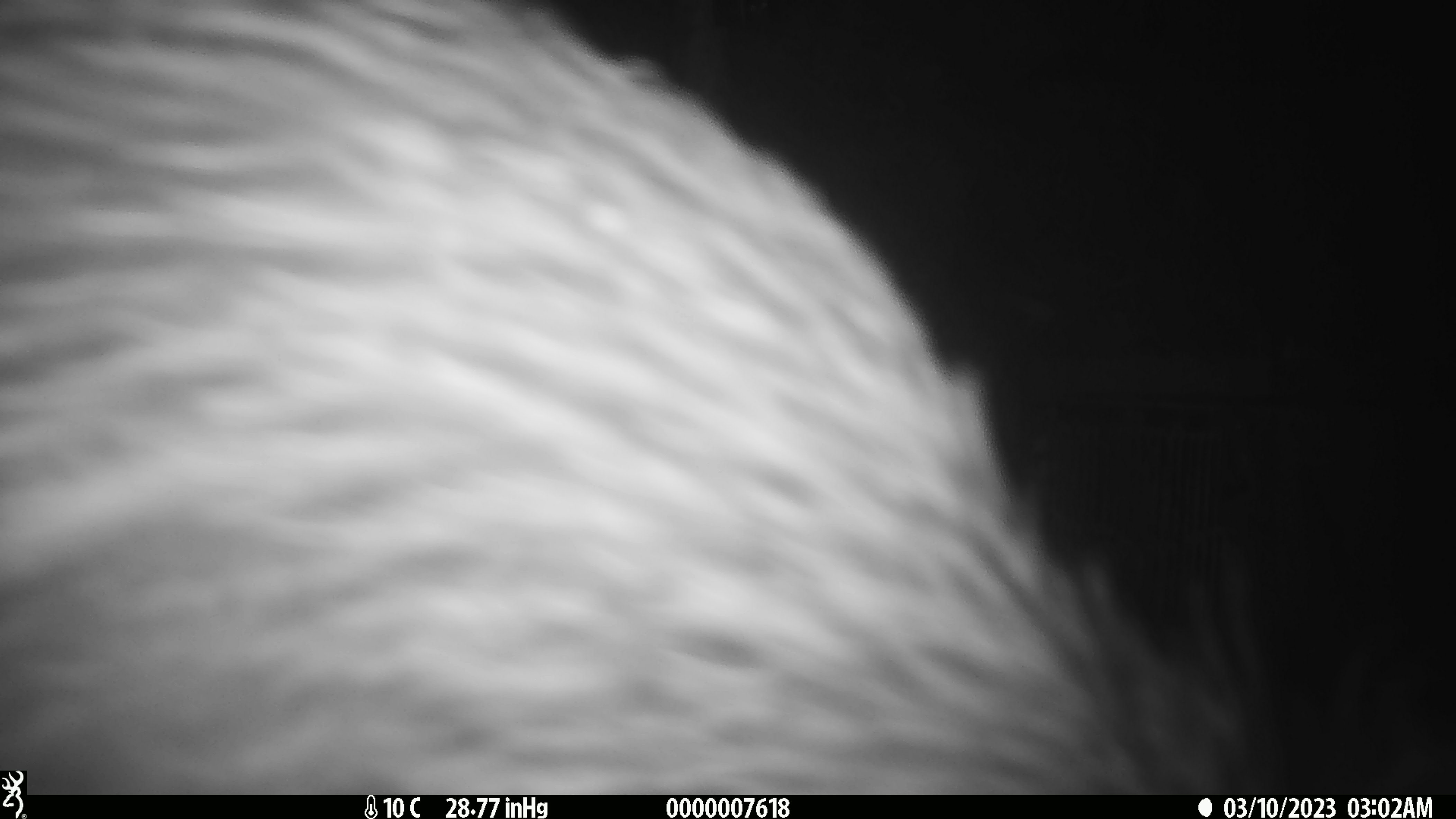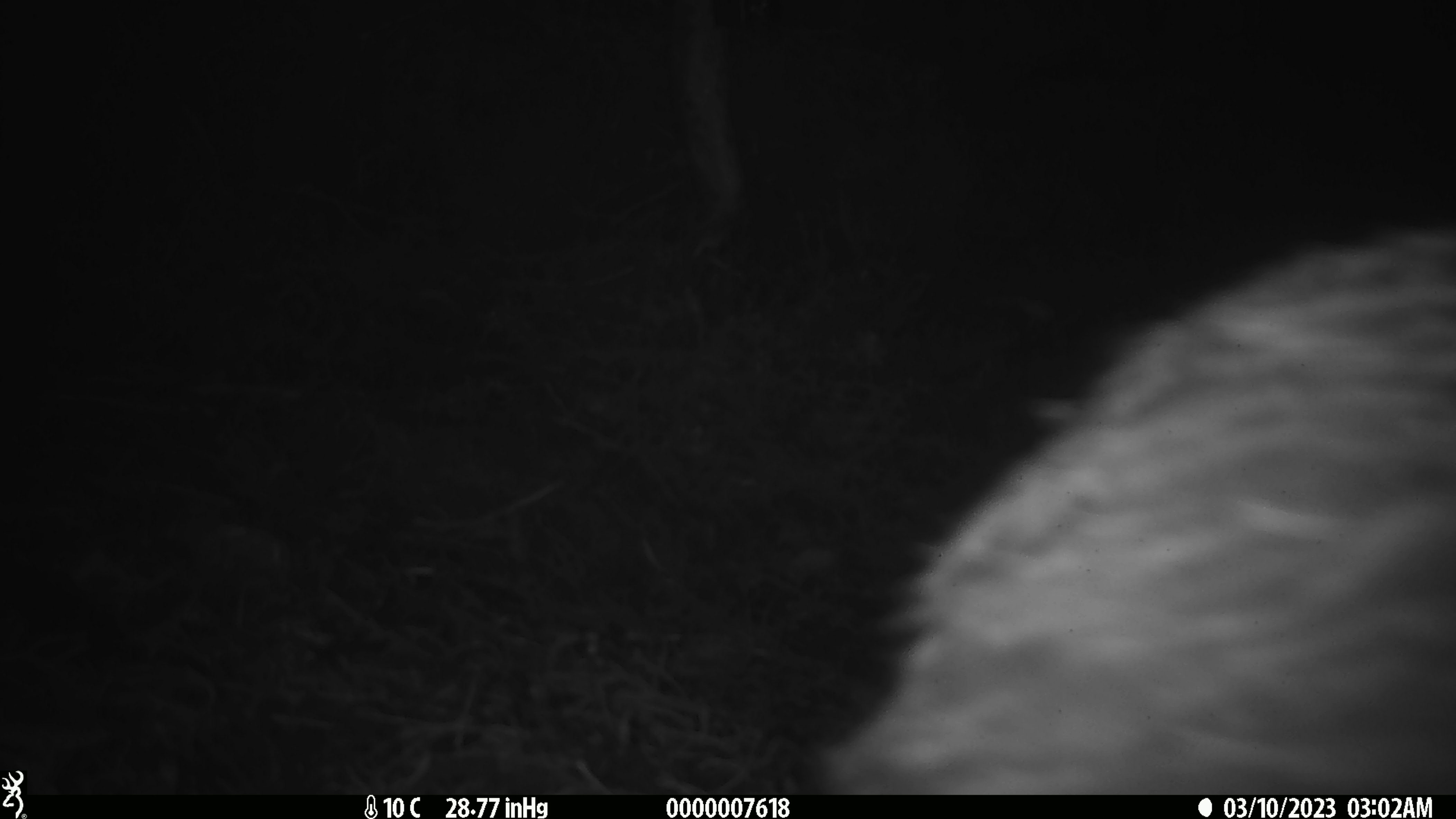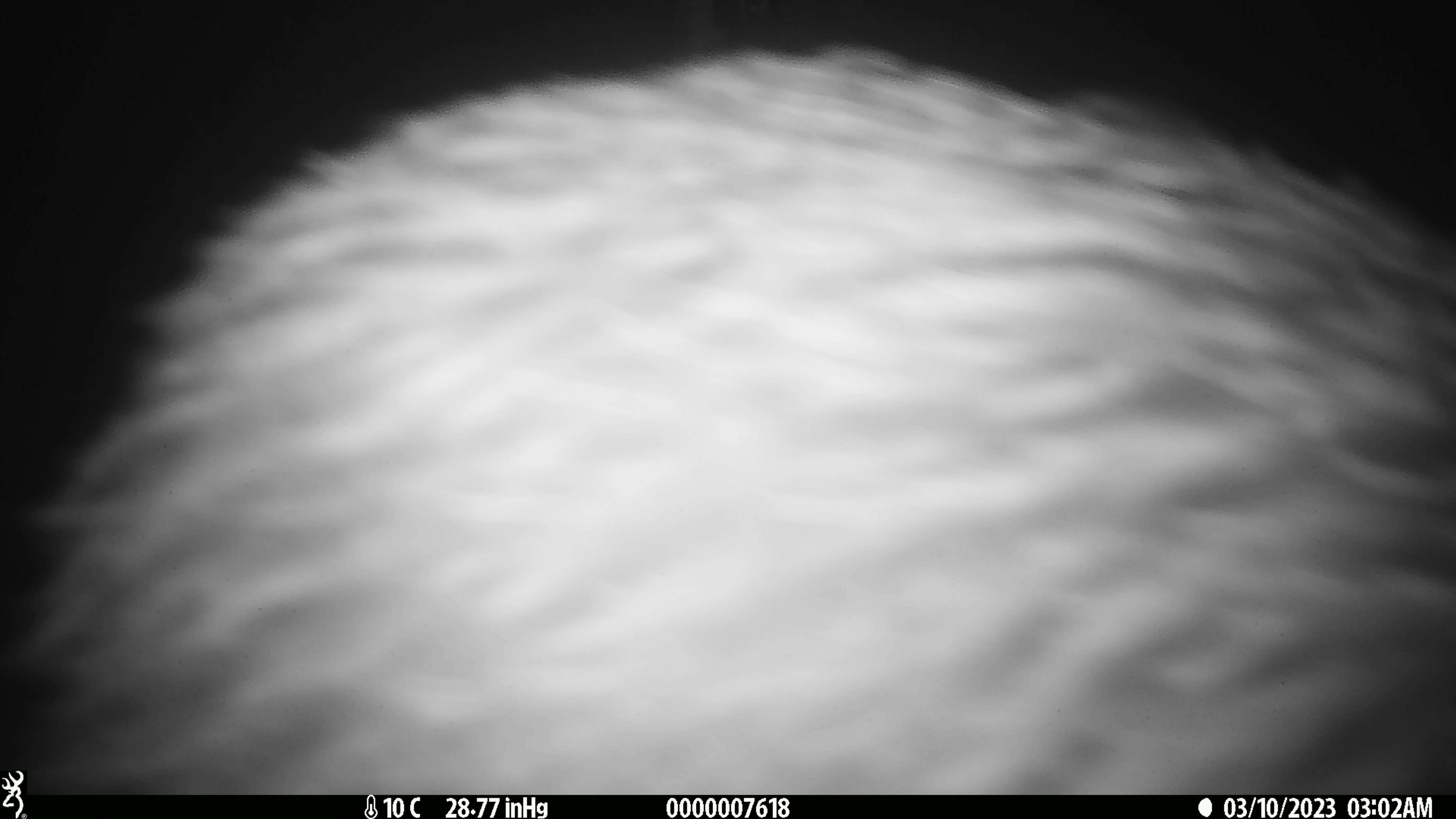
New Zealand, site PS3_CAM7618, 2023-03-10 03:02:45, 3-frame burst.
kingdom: Animalia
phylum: Chordata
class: Aves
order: Apterygiformes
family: Apterygidae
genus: Apteryx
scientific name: Apteryx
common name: kiwi